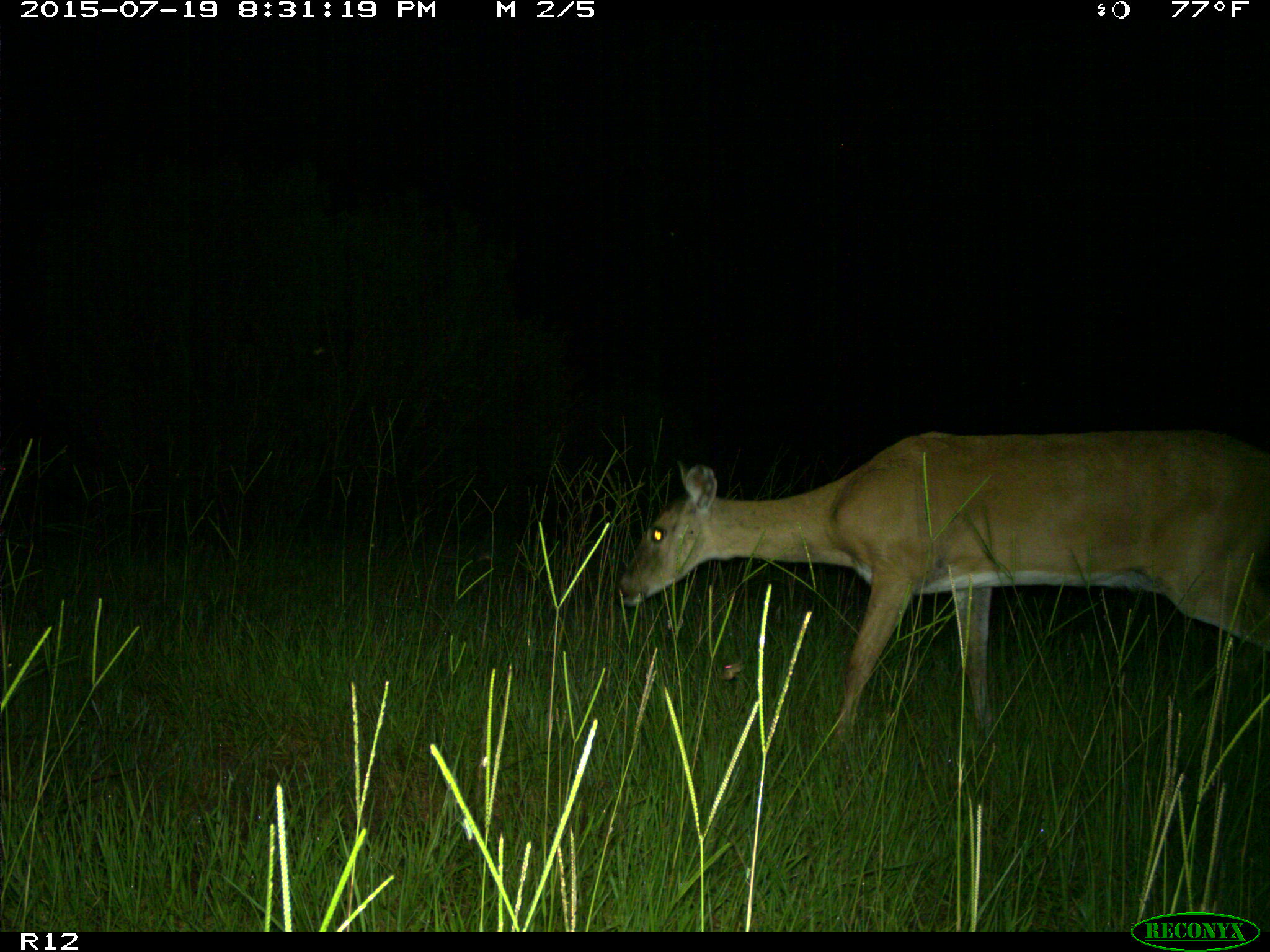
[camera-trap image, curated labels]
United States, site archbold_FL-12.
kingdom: Animalia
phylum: Chordata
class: Mammalia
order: Artiodactyla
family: Cervidae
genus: Odocoileus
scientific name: Odocoileus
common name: deer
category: unidentified deer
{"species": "unidentified deer (deer) (Odocoileus)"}